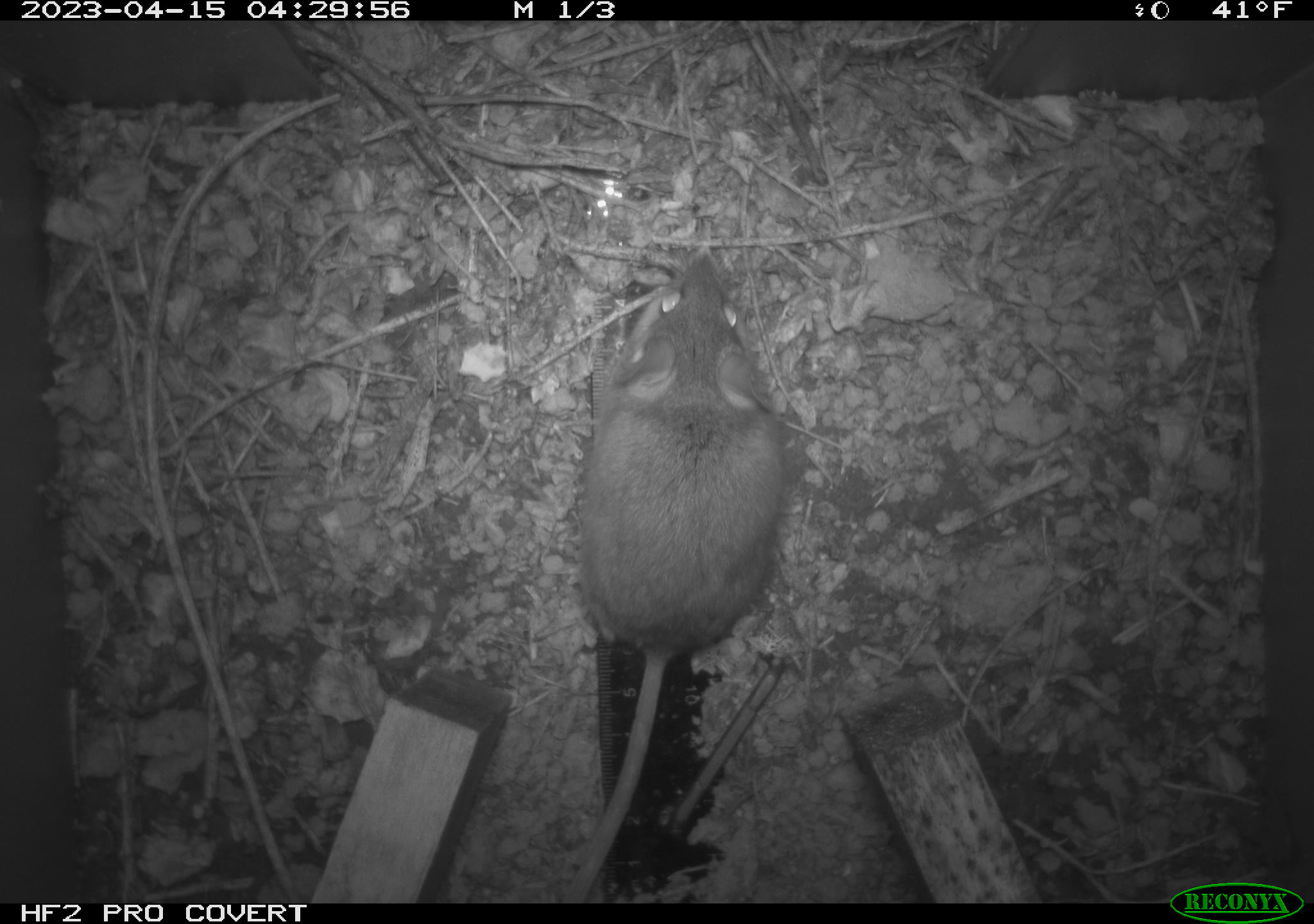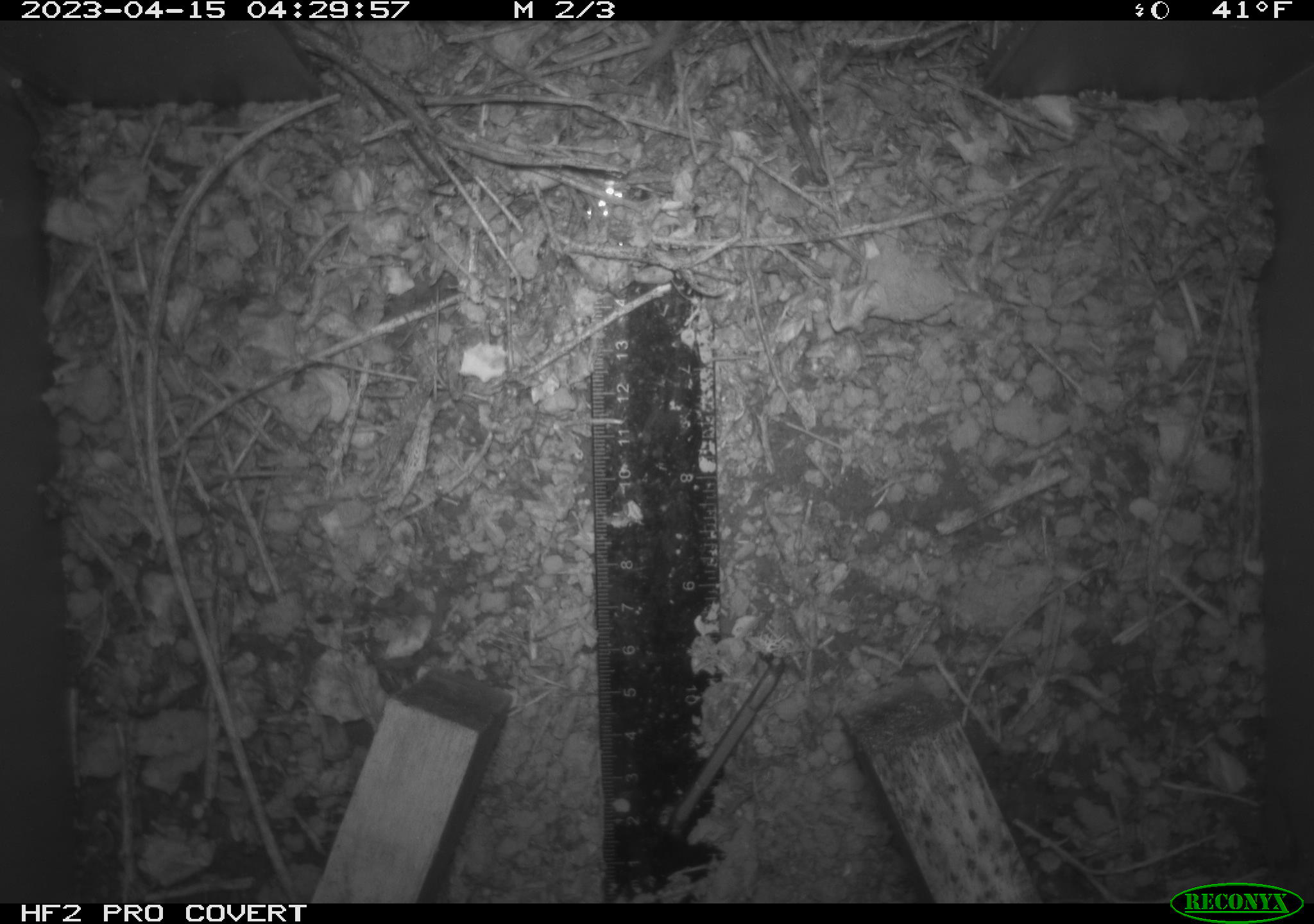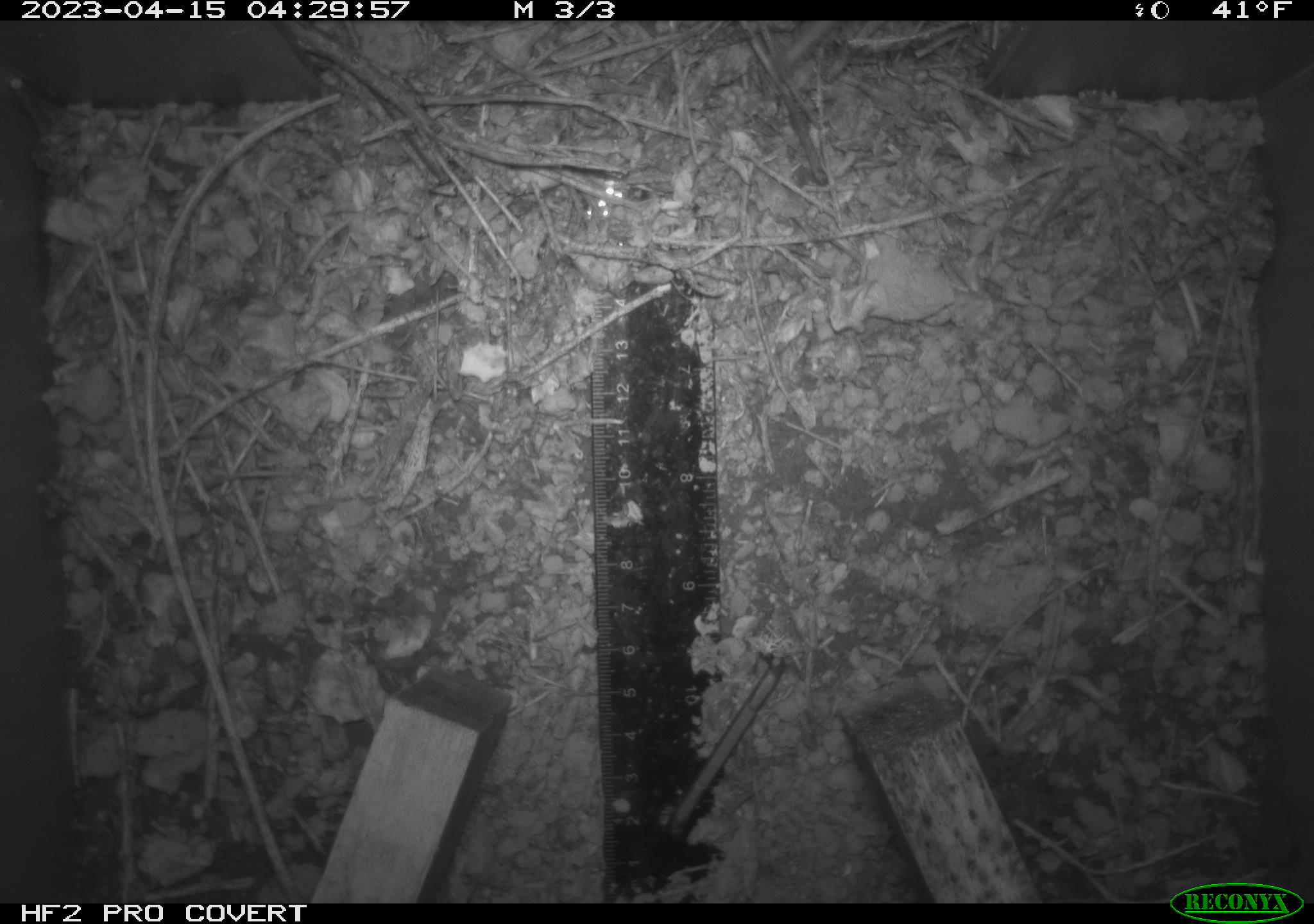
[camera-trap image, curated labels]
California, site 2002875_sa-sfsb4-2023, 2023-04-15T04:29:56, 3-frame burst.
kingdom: Animalia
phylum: Chordata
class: Mammalia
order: Rodentia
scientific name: Rodentia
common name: mouse species